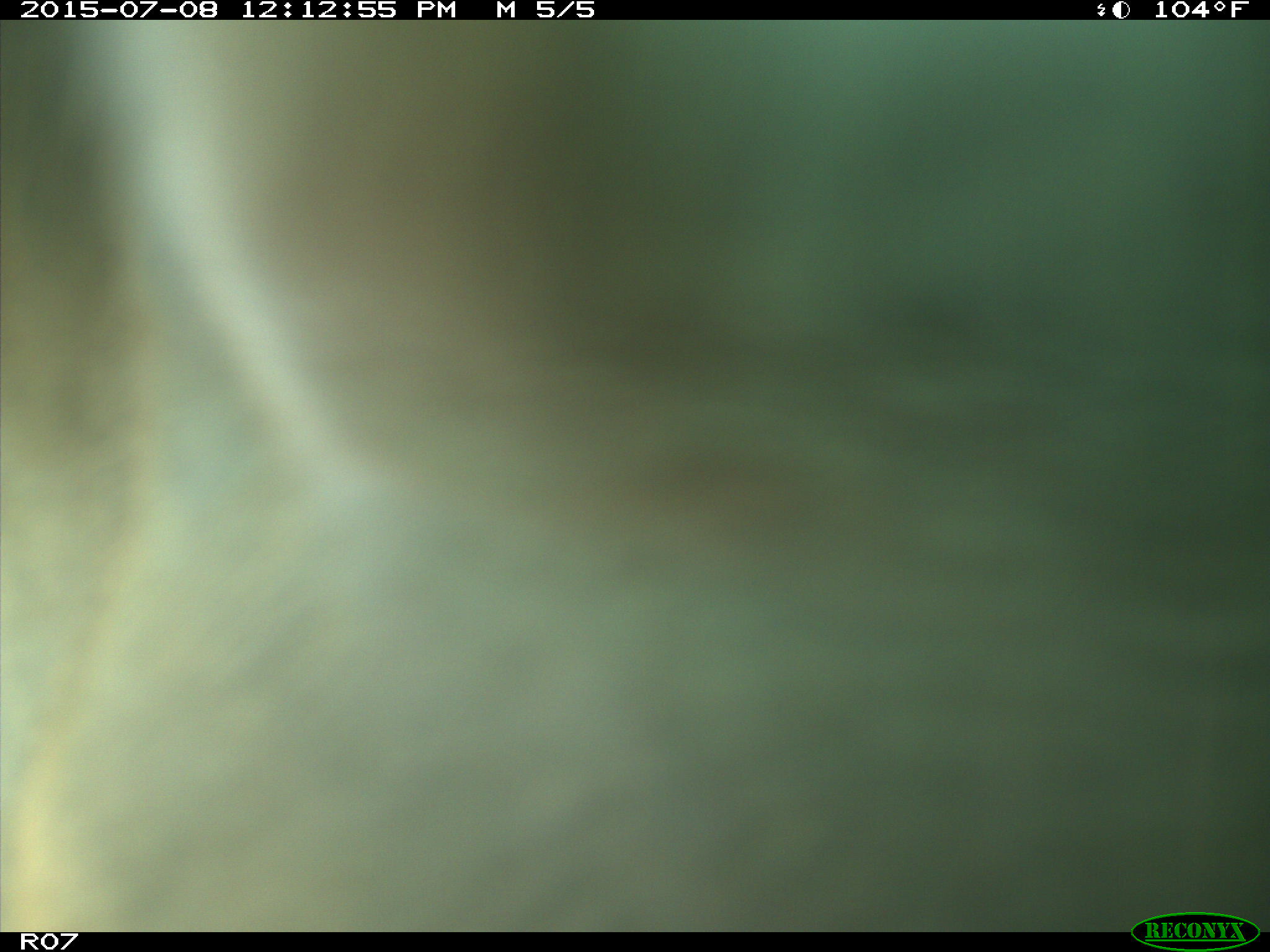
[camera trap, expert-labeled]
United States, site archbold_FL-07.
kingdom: Animalia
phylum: Chordata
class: Mammalia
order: Artiodactyla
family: Bovidae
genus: Bos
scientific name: Bos taurus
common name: domestic cow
Bos taurus (domestic cow).